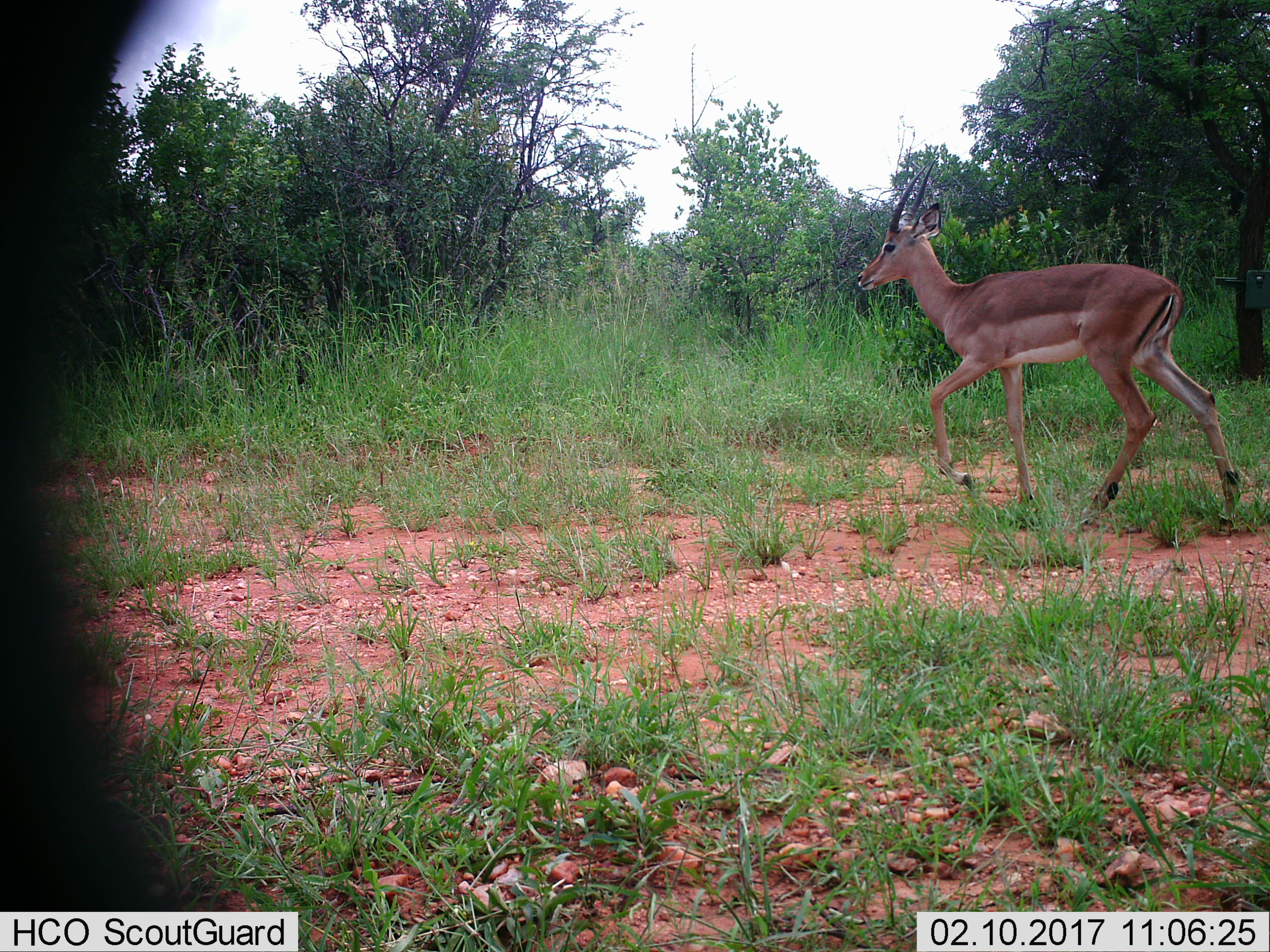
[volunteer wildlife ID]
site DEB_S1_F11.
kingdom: Animalia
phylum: Chordata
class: Mammalia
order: Artiodactyla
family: Bovidae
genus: Aepyceros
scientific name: Aepyceros melampus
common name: impala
Impala (Aepyceros melampus), count 1. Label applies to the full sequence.